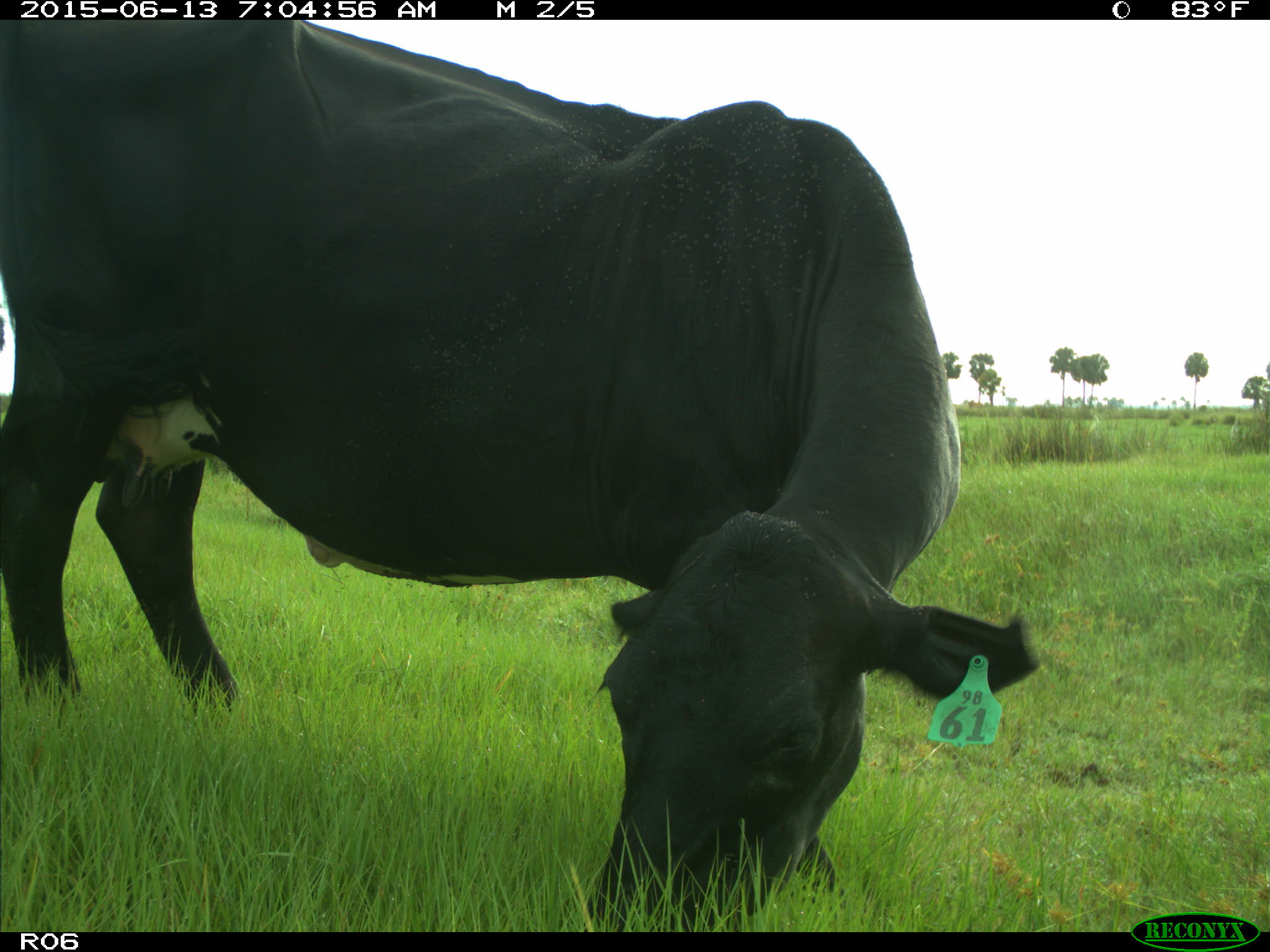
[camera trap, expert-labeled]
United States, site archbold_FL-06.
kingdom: Animalia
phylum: Chordata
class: Mammalia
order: Artiodactyla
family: Bovidae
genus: Bos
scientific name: Bos taurus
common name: domestic cow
Bos taurus (domestic cow).